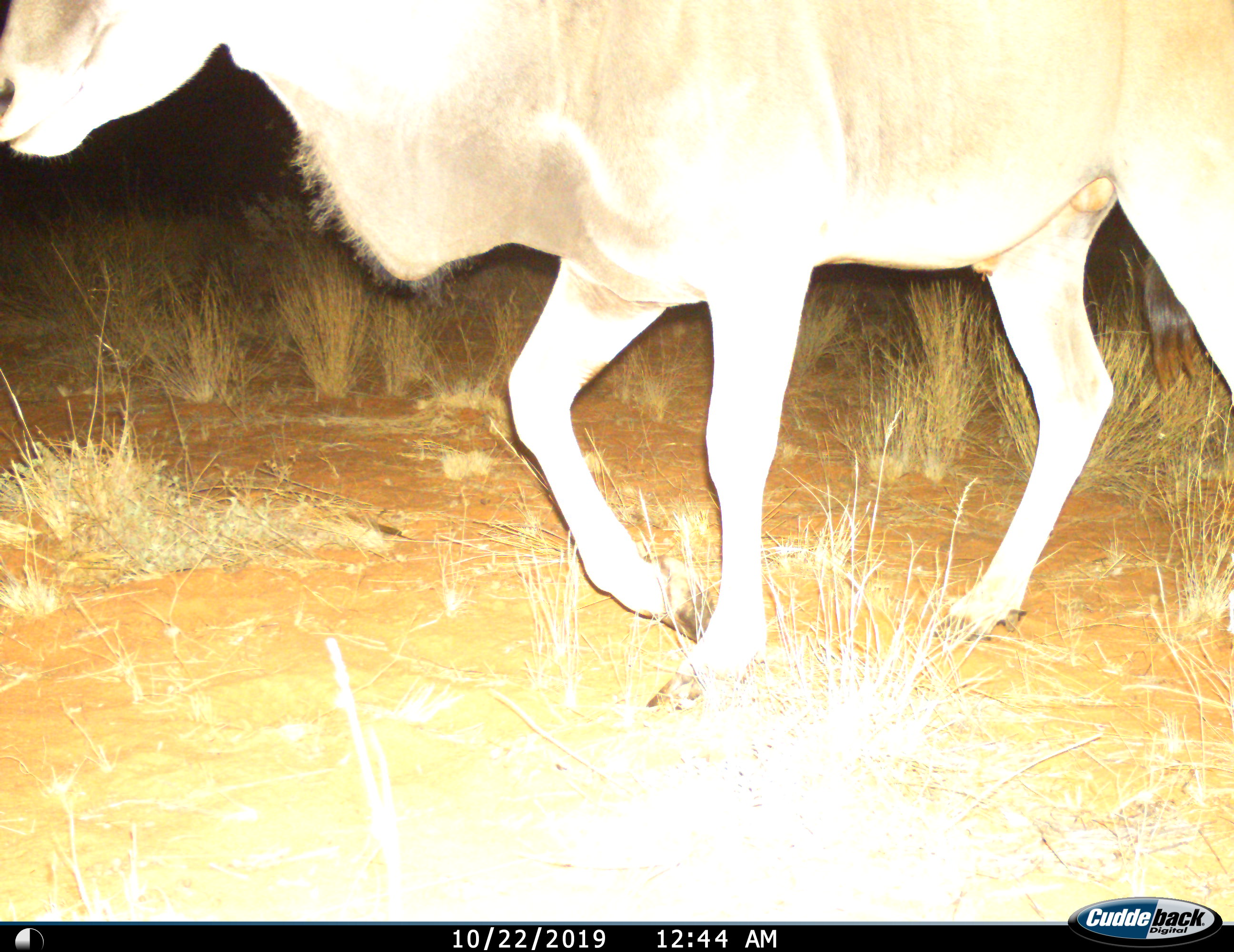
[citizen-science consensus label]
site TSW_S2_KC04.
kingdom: Animalia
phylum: Chordata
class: Mammalia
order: Artiodactyla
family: Bovidae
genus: Tragelaphus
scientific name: Tragelaphus oryx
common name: eland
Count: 1.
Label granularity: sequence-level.